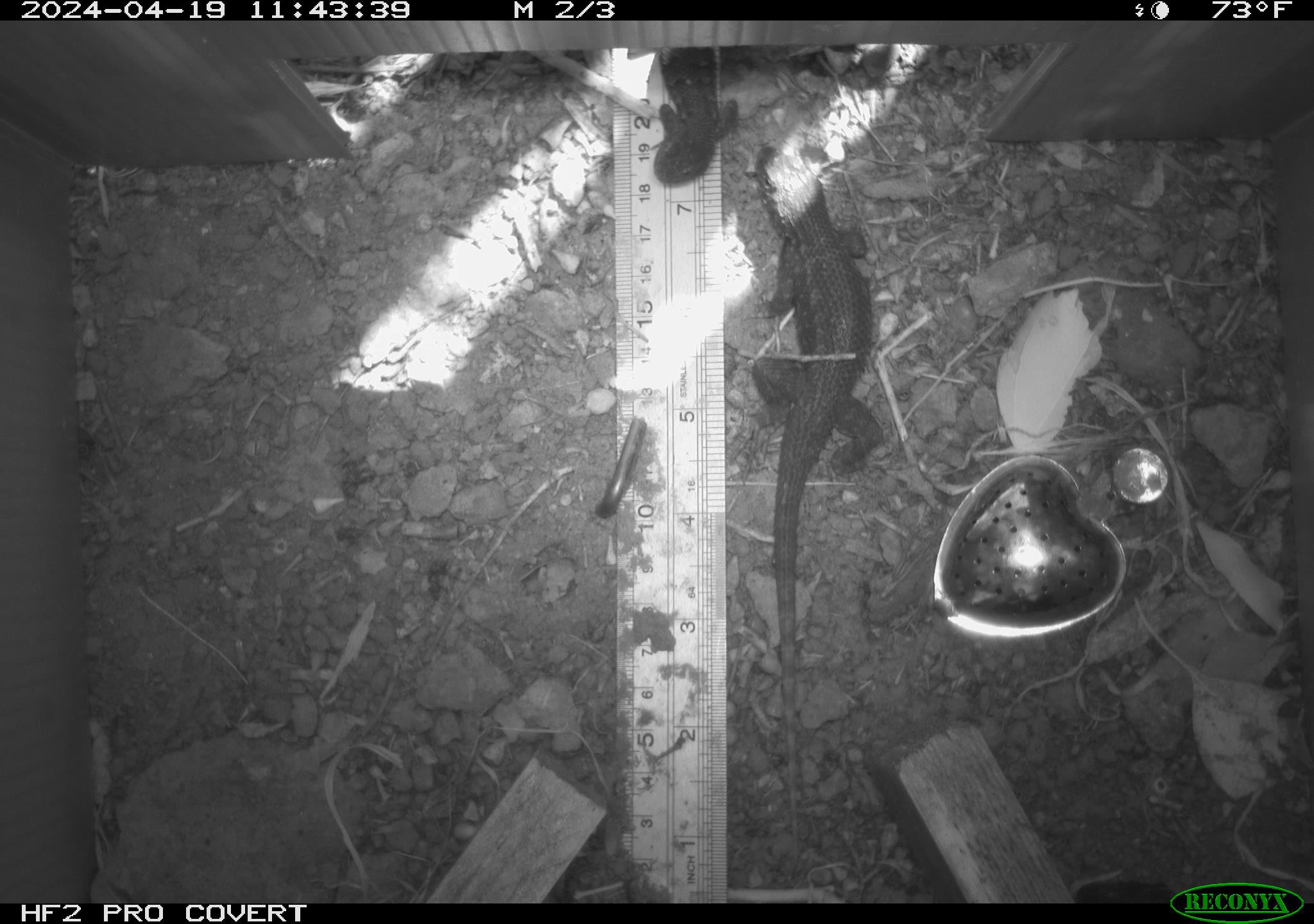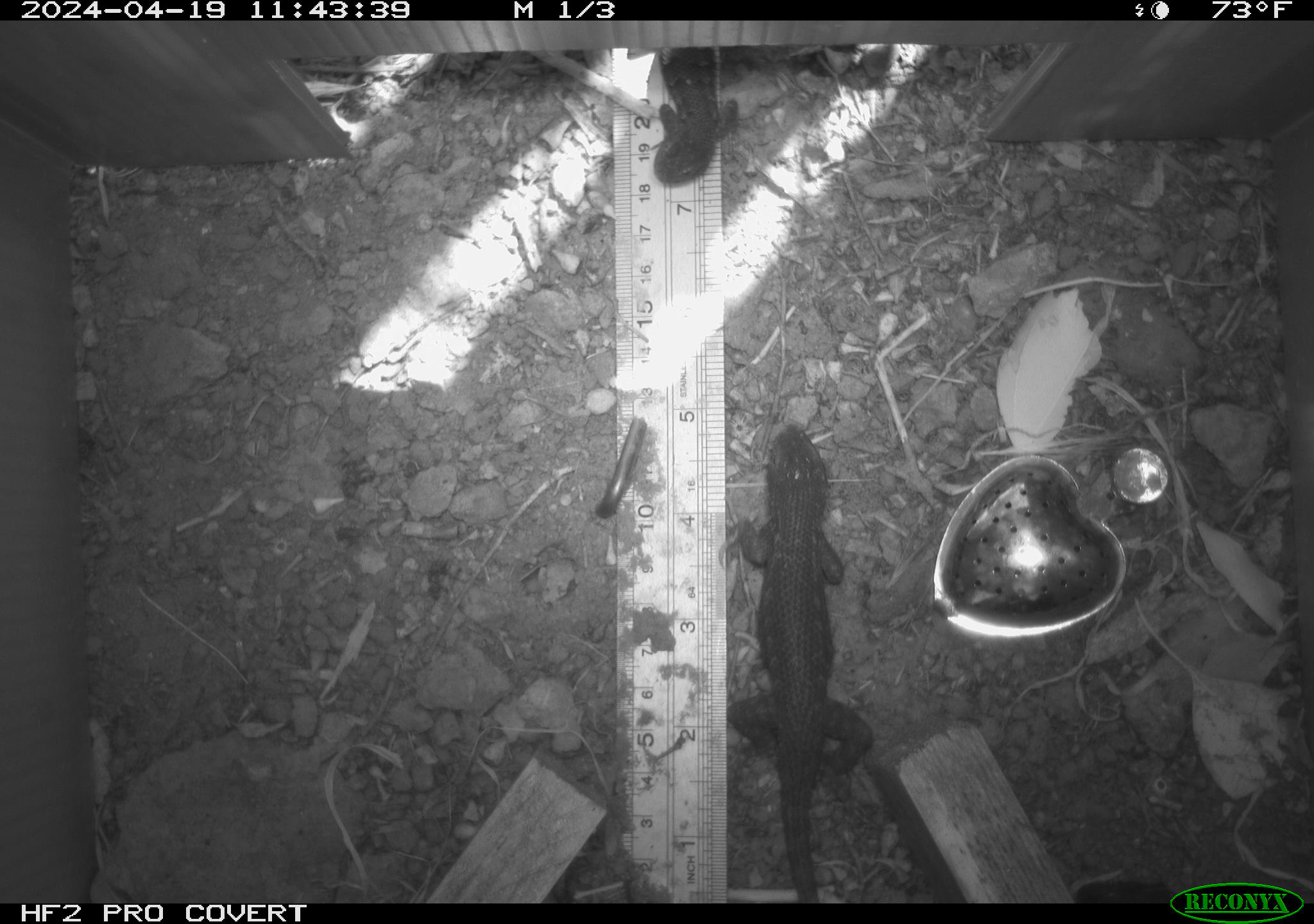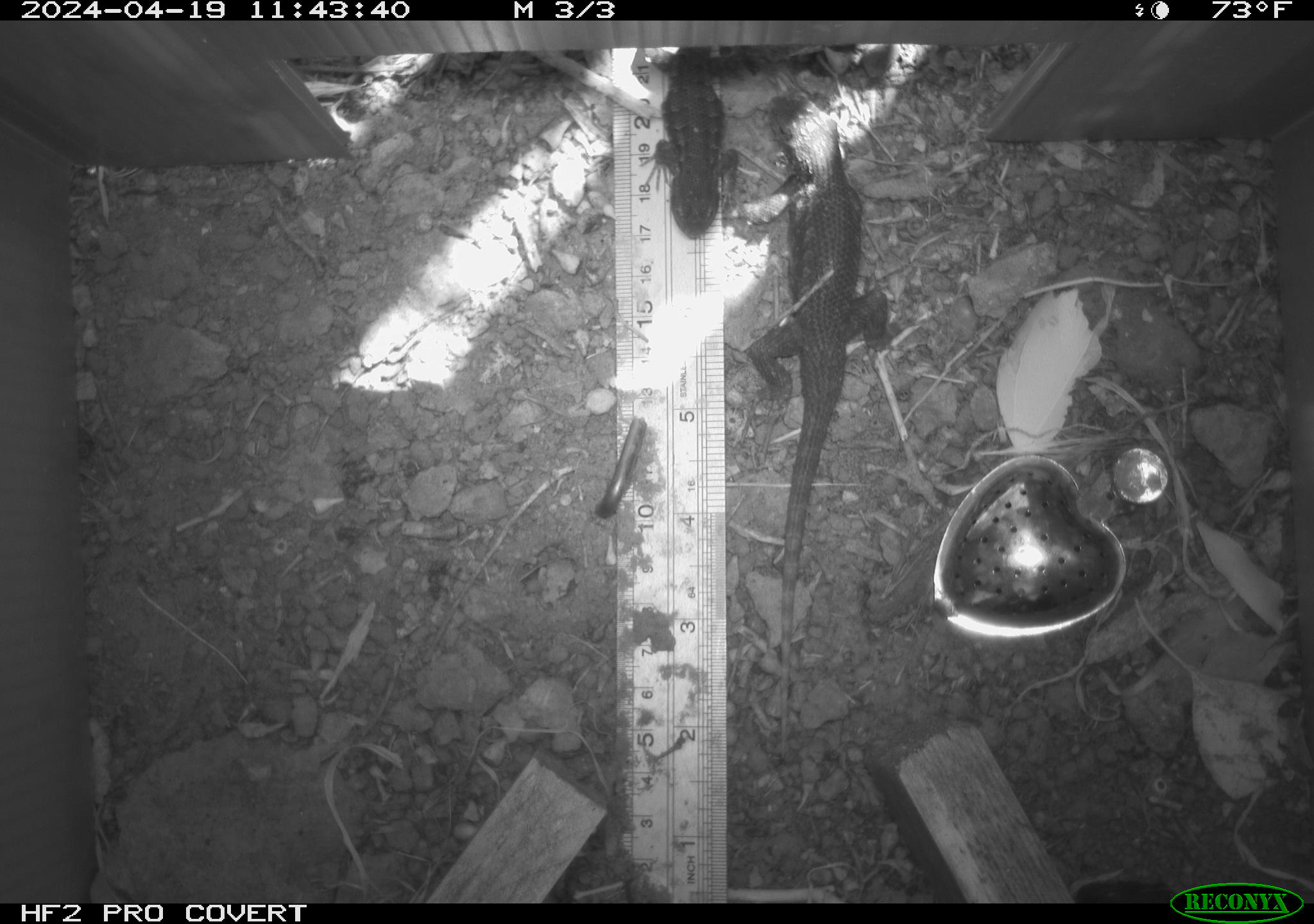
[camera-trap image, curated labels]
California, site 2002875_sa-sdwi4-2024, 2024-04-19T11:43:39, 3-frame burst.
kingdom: Animalia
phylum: Chordata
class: Reptilia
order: Squamata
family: Phrynosomatidae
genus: Sceloporus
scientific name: Sceloporus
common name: spiny lizards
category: sceloporus species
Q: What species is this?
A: Sceloporus species (spiny lizards) (Sceloporus).